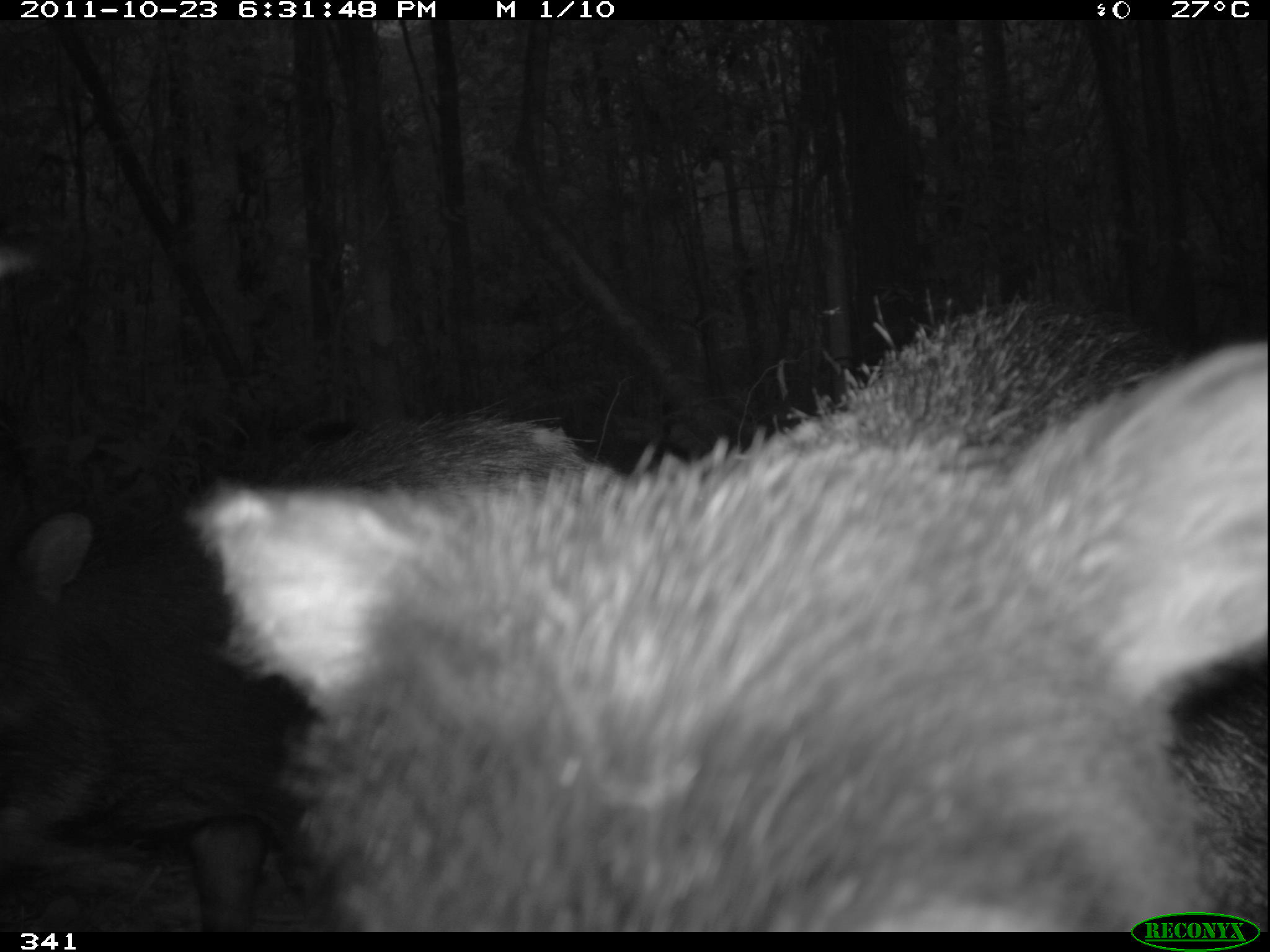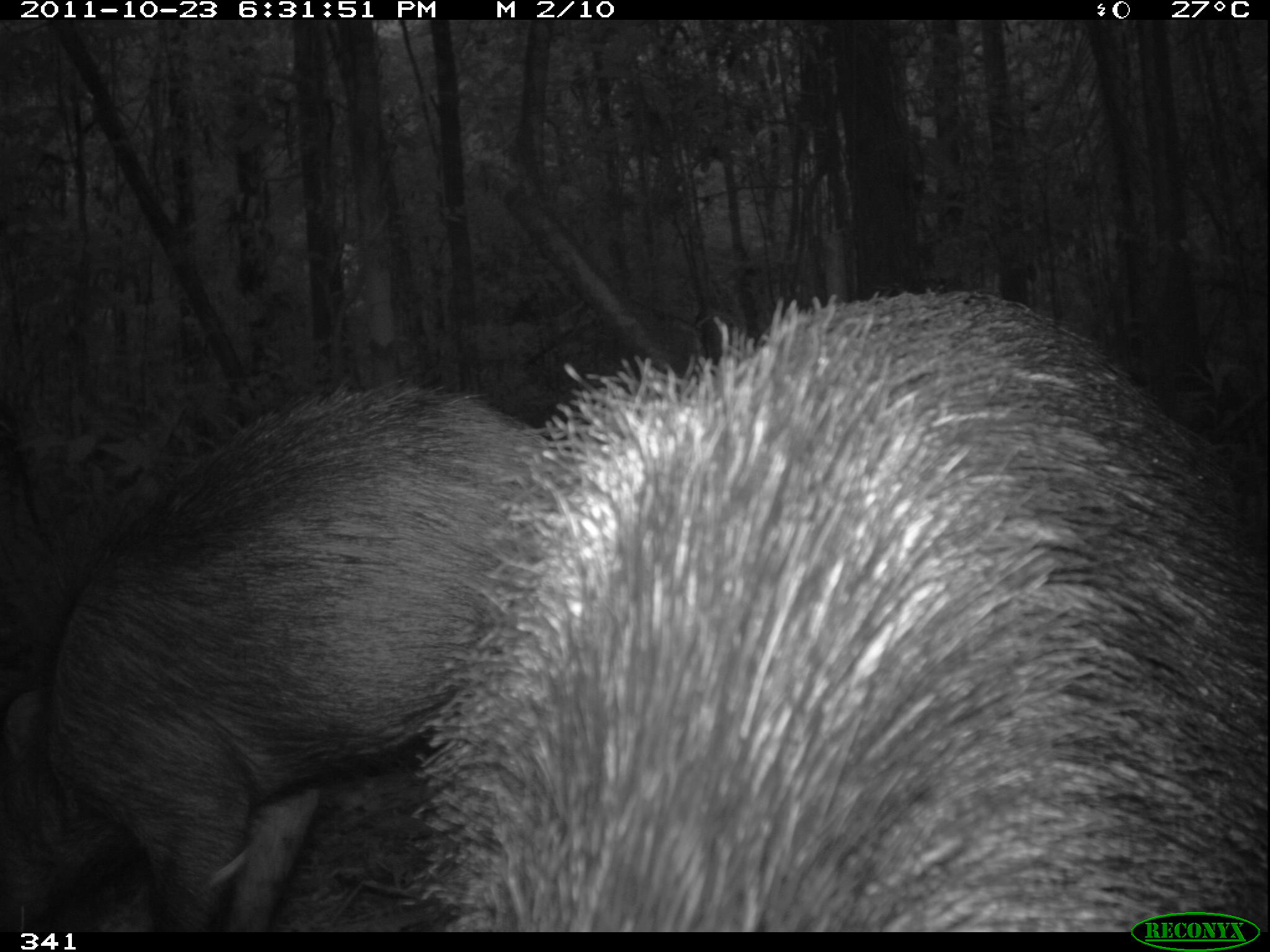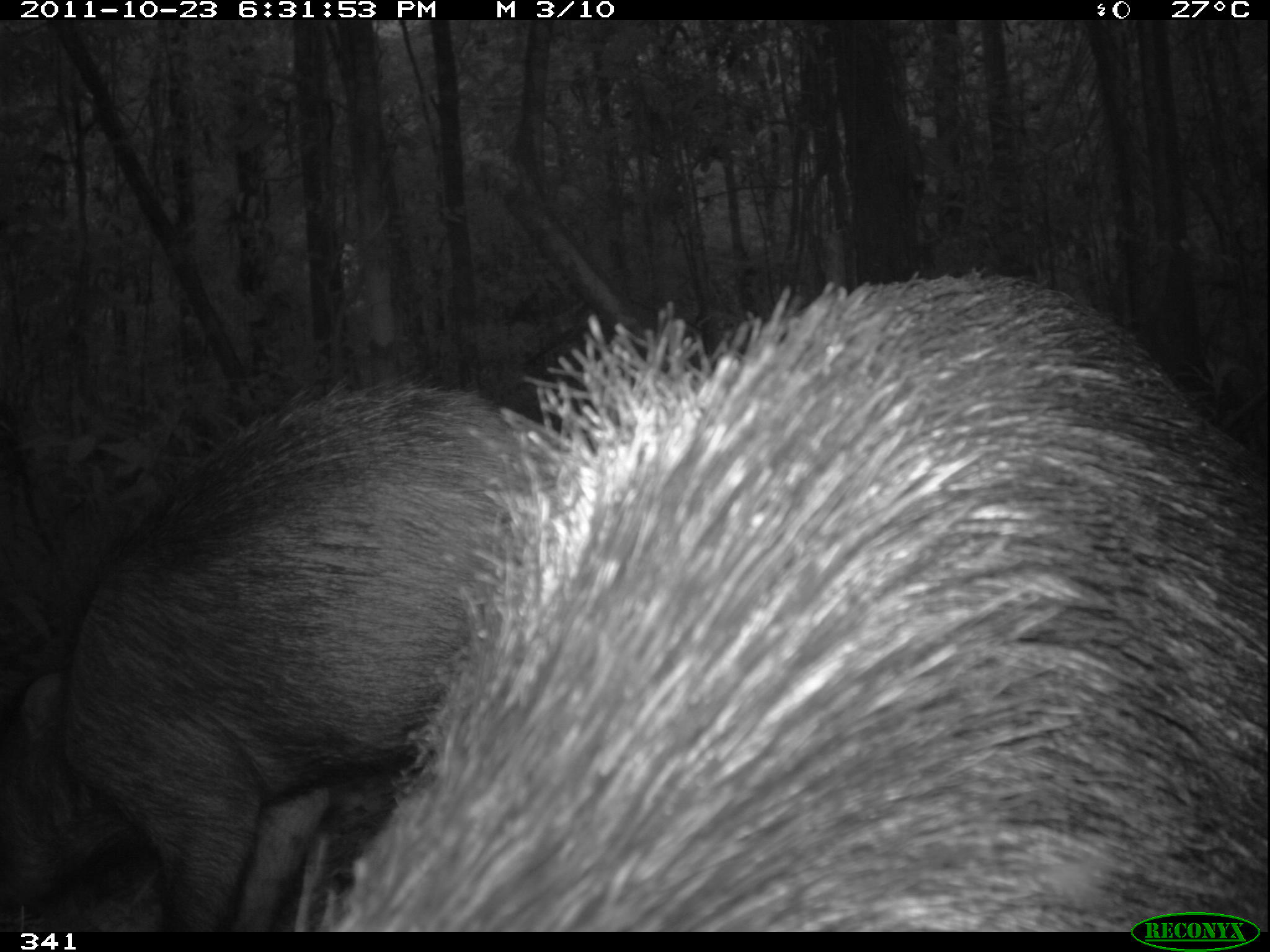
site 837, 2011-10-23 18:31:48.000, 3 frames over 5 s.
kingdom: Animalia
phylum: Chordata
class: Mammalia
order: Artiodactyla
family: Tayassuidae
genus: Tayassu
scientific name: Tayassu pecari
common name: white-lipped peccary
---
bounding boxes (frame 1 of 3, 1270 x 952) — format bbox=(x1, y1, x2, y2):
tayassu pecari: bbox=(179, 290, 1270, 932); bbox=(0, 403, 593, 932)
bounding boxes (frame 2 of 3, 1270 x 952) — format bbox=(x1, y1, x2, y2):
tayassu pecari: bbox=(416, 286, 1268, 932); bbox=(0, 373, 547, 932)